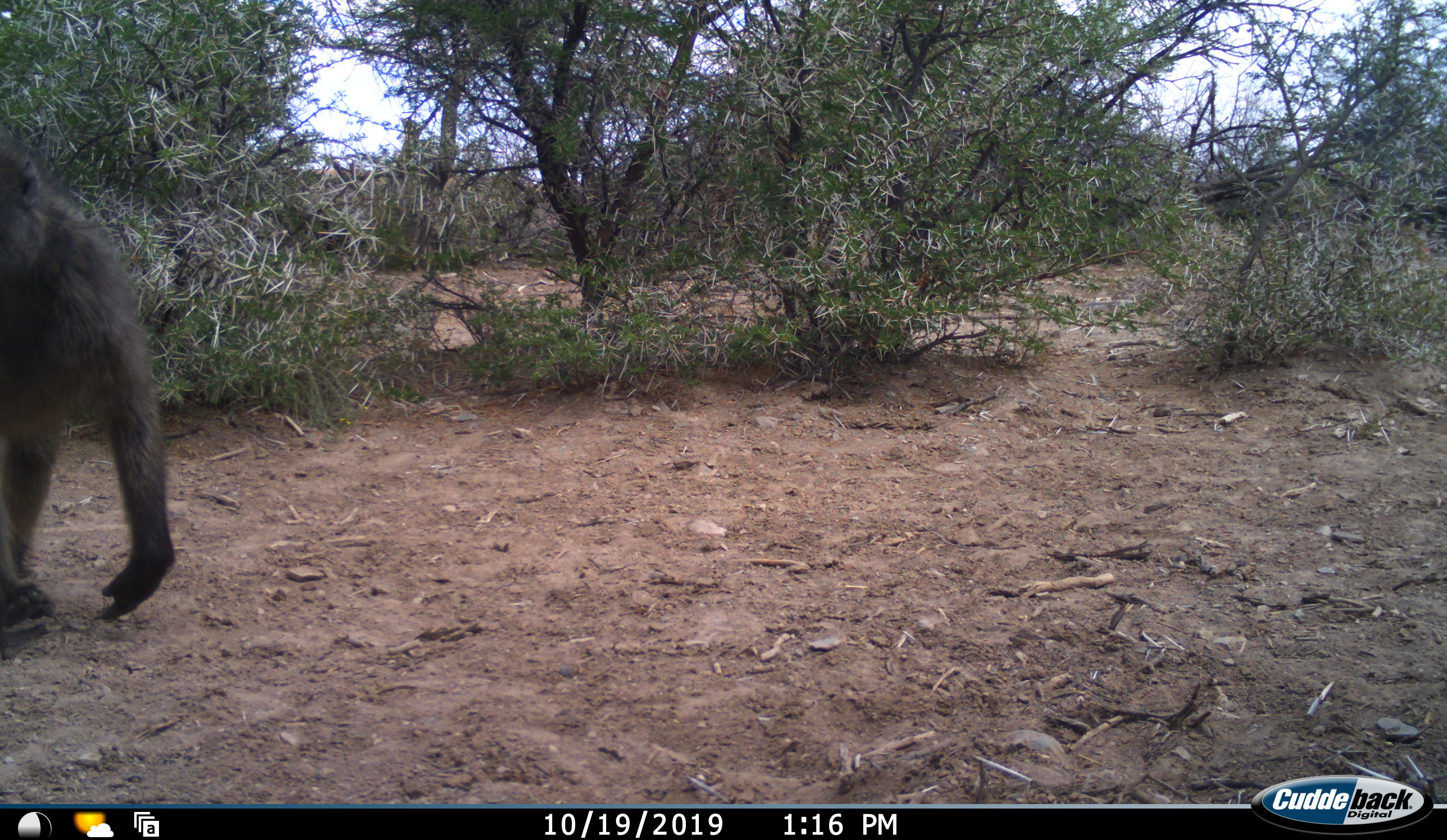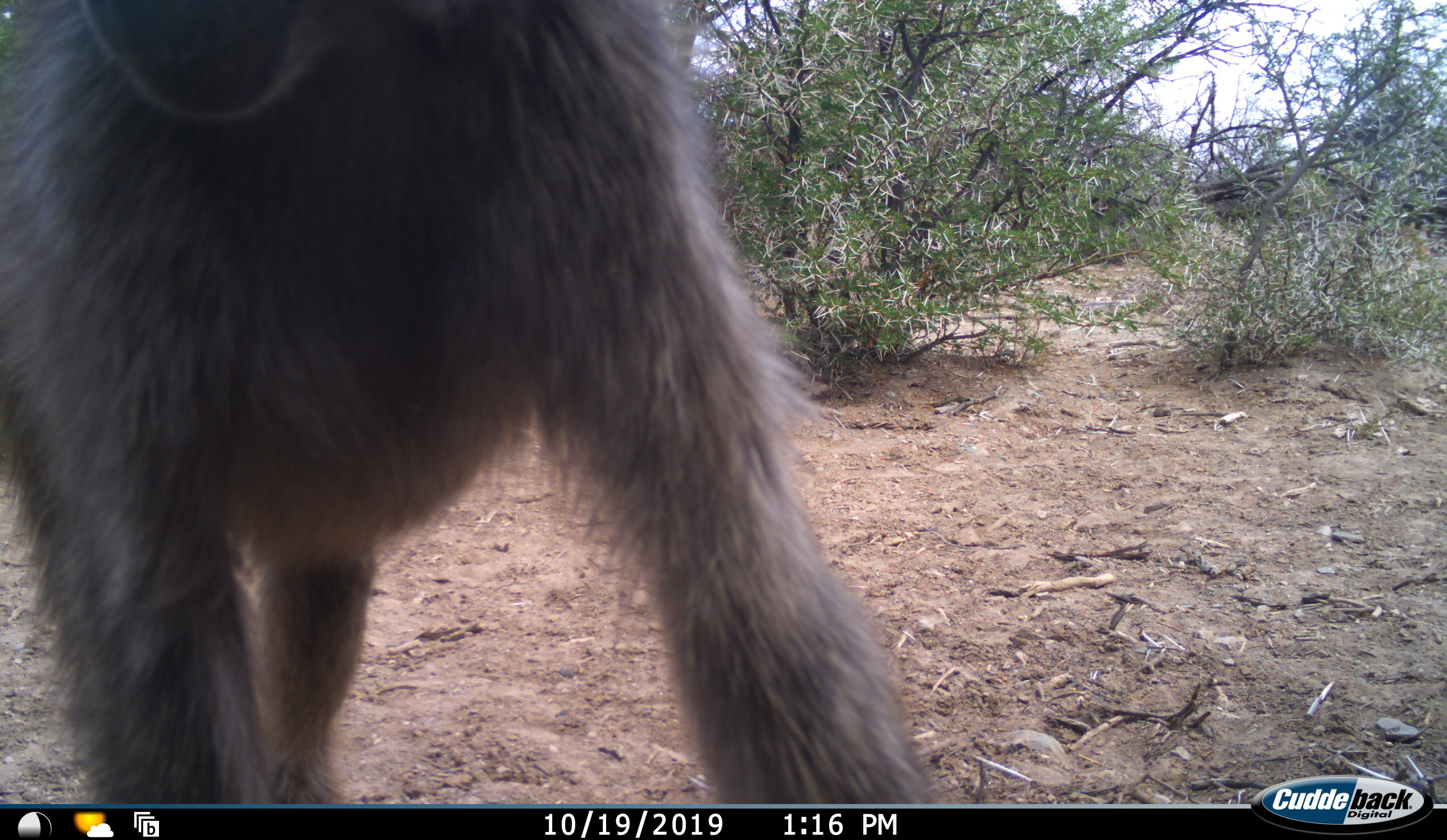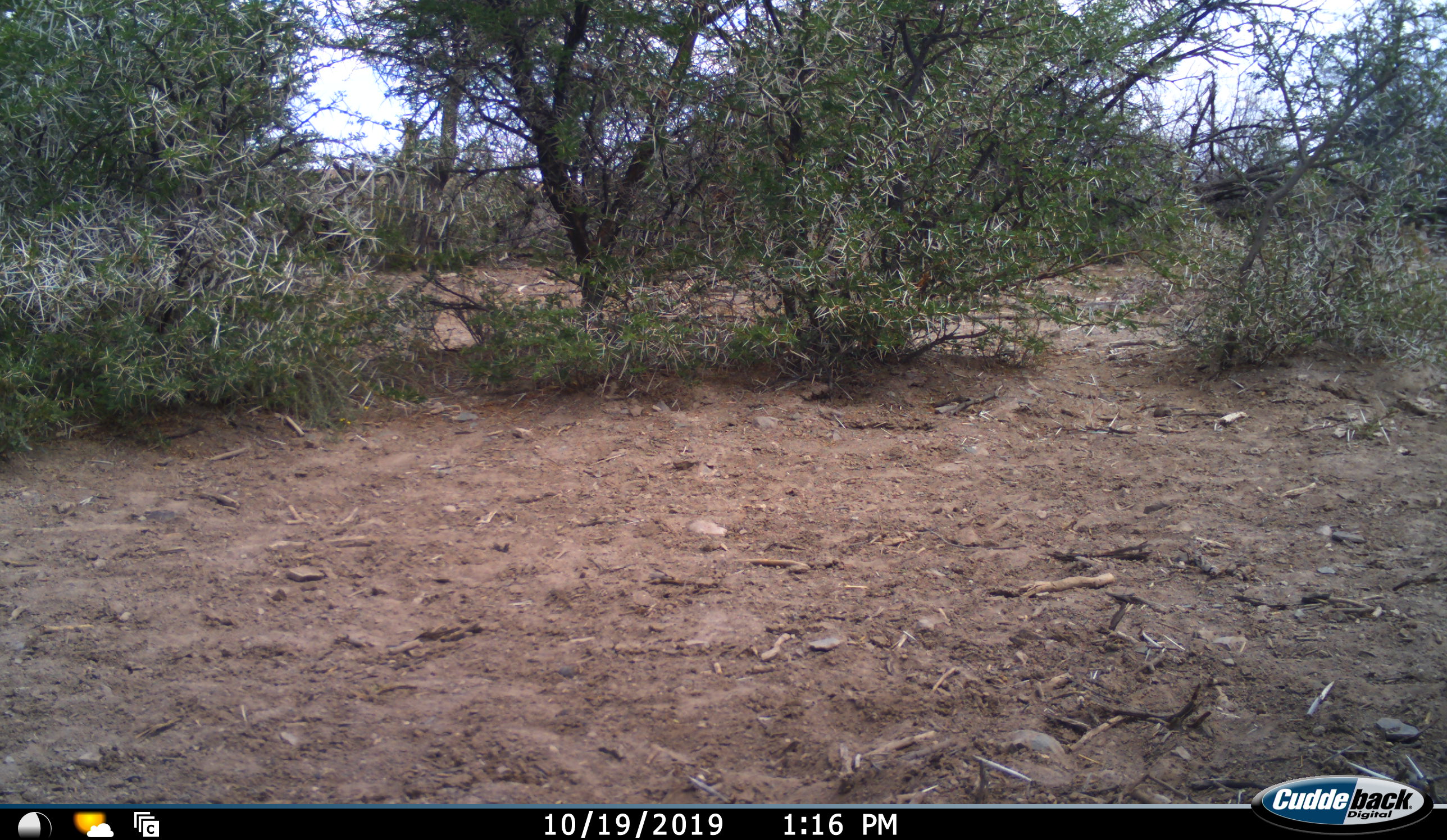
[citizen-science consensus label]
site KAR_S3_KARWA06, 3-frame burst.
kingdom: Animalia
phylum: Chordata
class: Mammalia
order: Primates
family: Cercopithecidae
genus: Papio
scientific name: Papio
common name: baboon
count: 1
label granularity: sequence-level